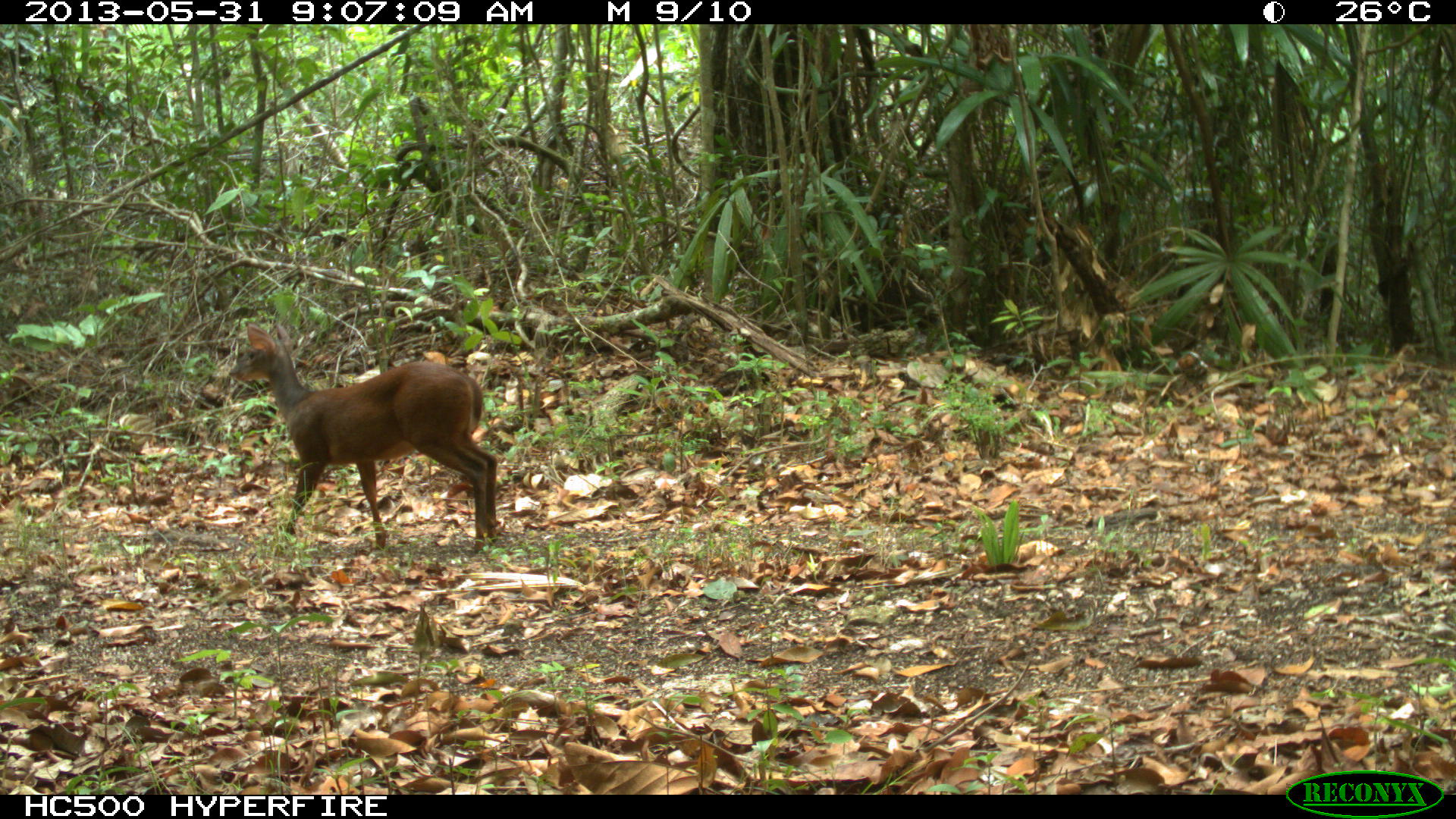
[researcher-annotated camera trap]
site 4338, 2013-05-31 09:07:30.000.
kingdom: Animalia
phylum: Chordata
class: Mammalia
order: Artiodactyla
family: Cervidae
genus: Mazama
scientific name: Mazama temama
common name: central american red brocket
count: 1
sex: female